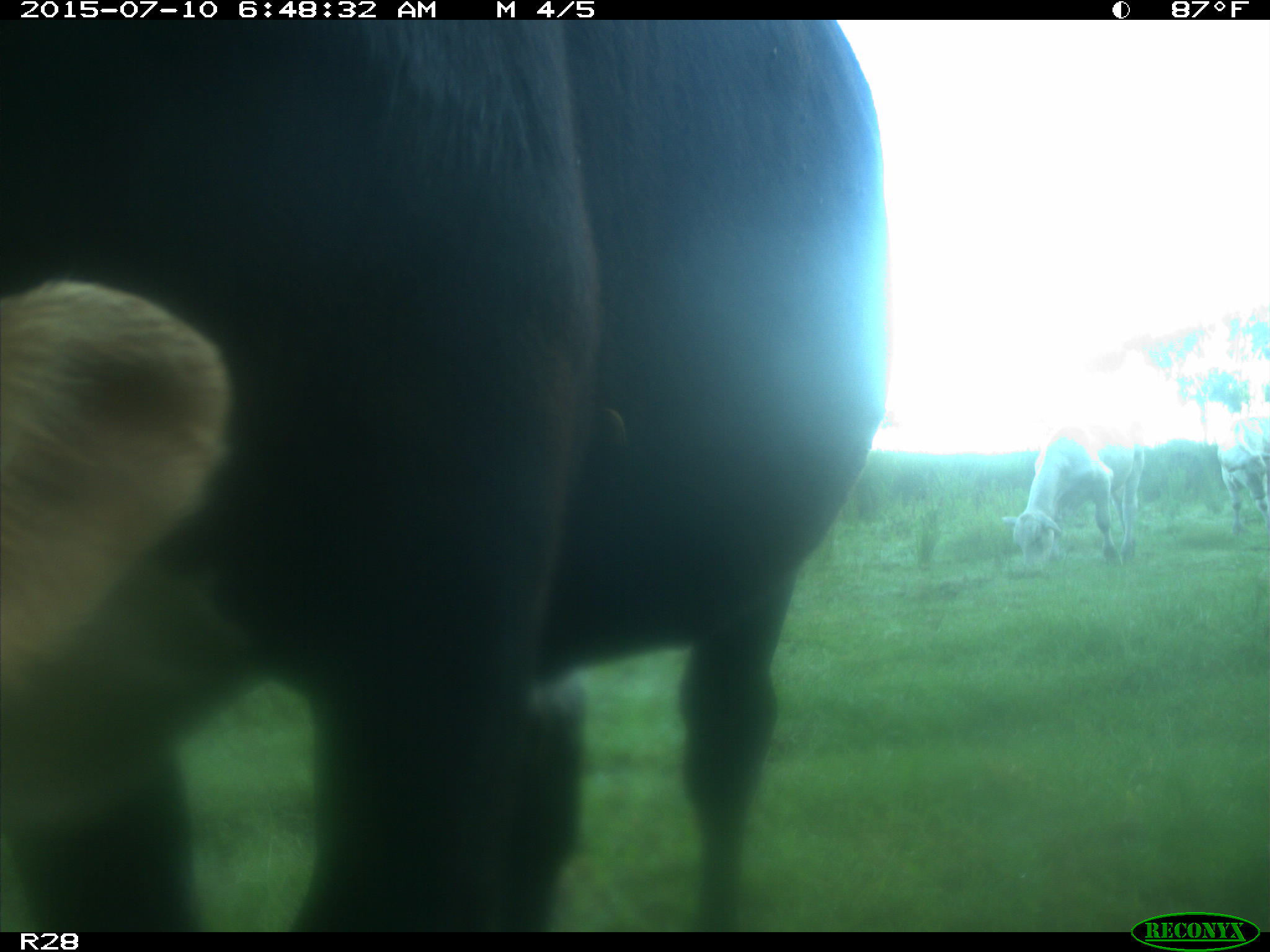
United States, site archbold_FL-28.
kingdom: Animalia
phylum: Chordata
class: Mammalia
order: Artiodactyla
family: Bovidae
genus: Bos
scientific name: Bos taurus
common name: domestic cow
Bos taurus (domestic cow).